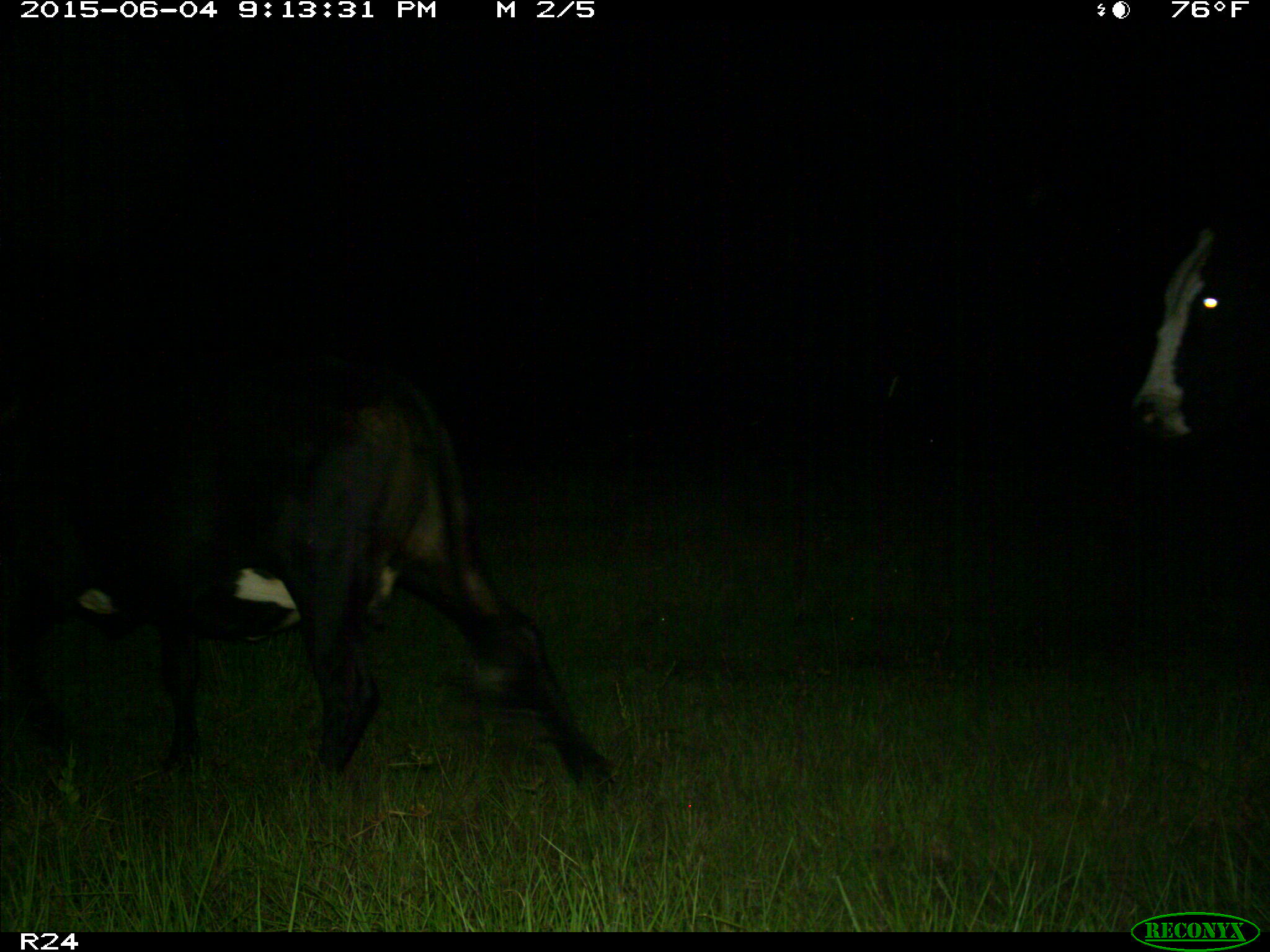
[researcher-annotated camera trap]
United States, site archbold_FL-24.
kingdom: Animalia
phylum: Chordata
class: Mammalia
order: Artiodactyla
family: Bovidae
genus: Bos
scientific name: Bos taurus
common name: domestic cow